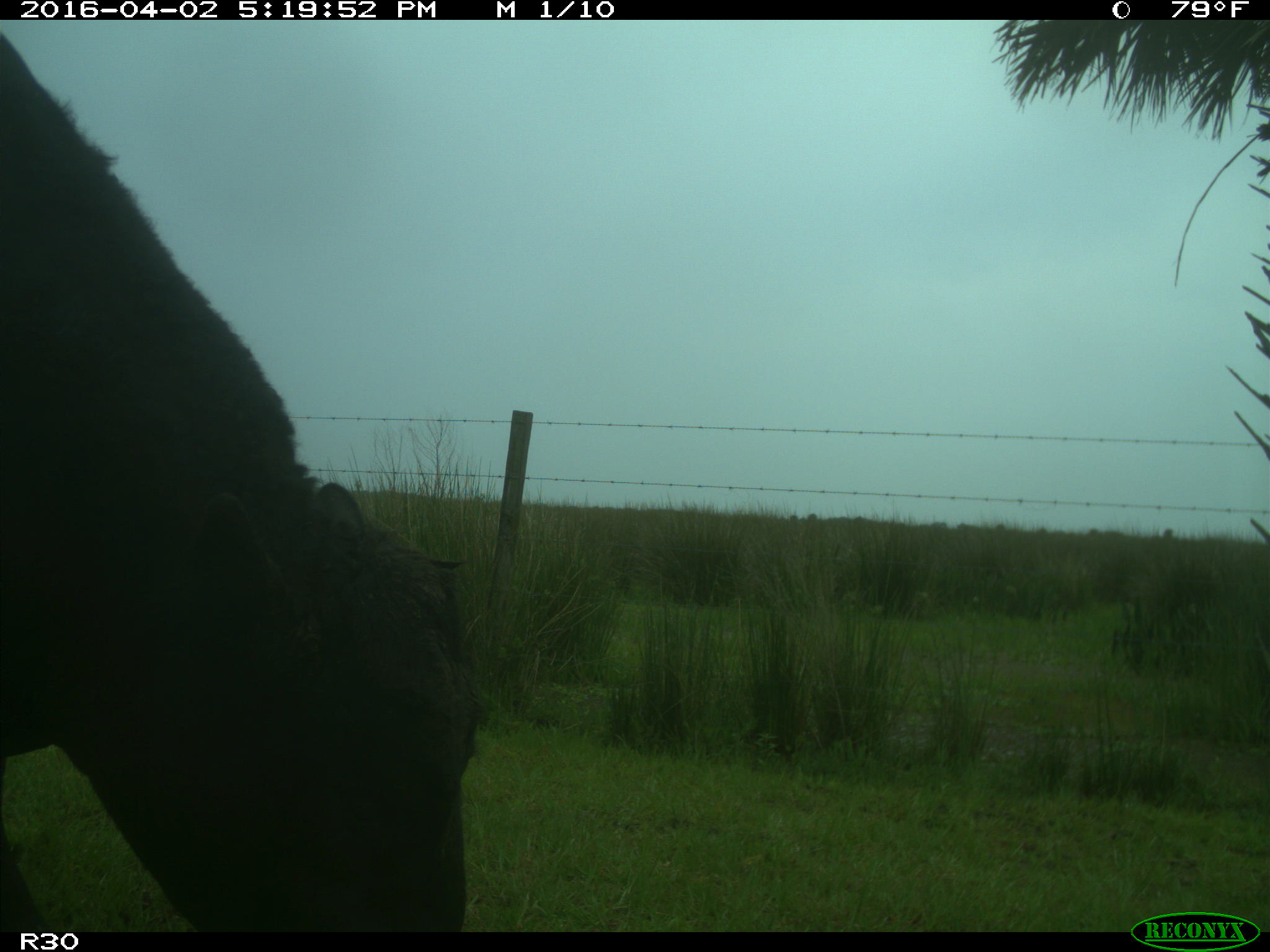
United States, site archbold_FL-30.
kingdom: Animalia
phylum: Chordata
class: Mammalia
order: Artiodactyla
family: Bovidae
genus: Bos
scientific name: Bos taurus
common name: domestic cow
Bos taurus (domestic cow).